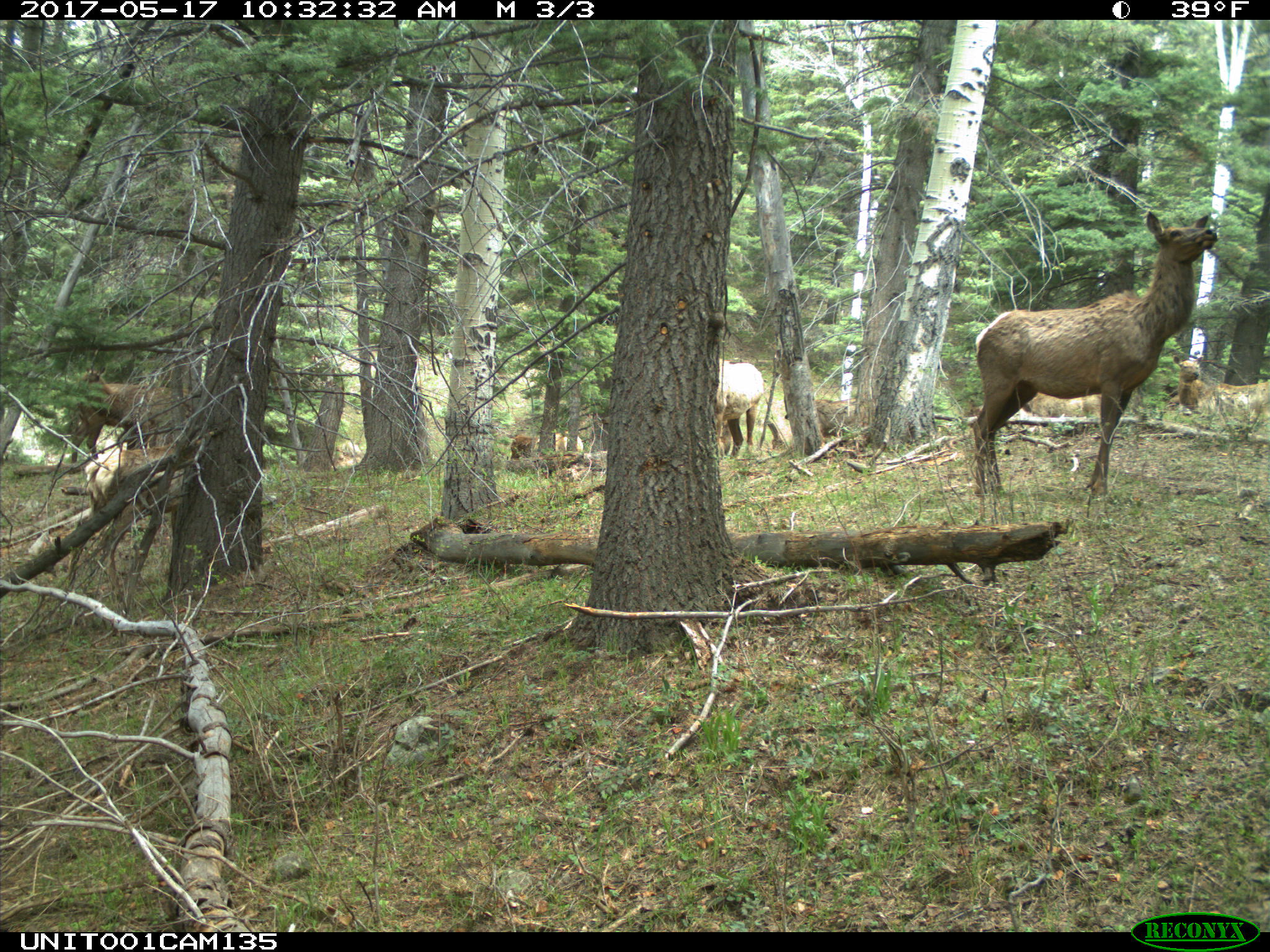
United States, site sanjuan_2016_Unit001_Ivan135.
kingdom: Animalia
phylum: Chordata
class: Mammalia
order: Artiodactyla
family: Cervidae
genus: Cervus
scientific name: Cervus elaphus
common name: red deer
Cervus elaphus (red deer).